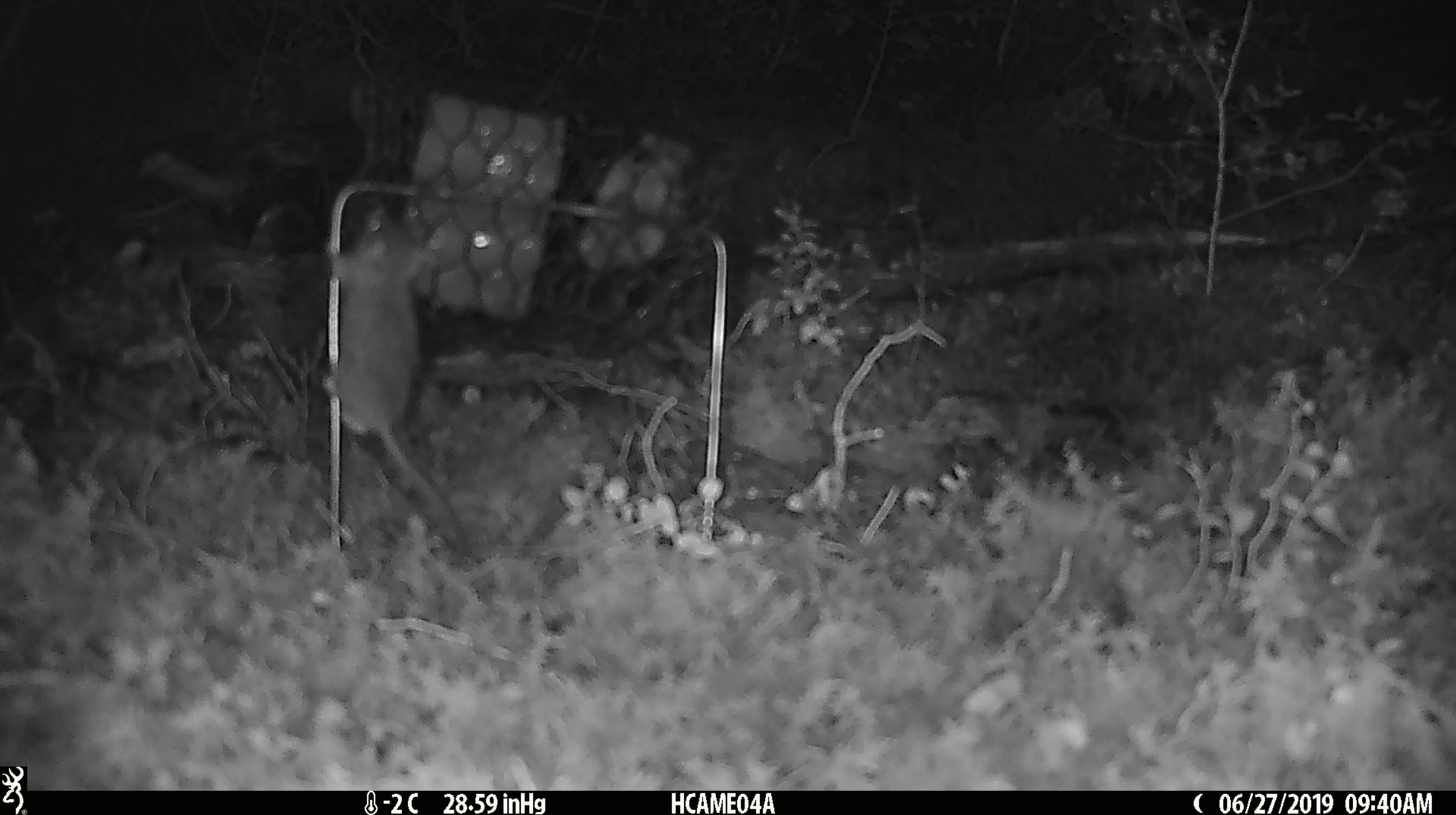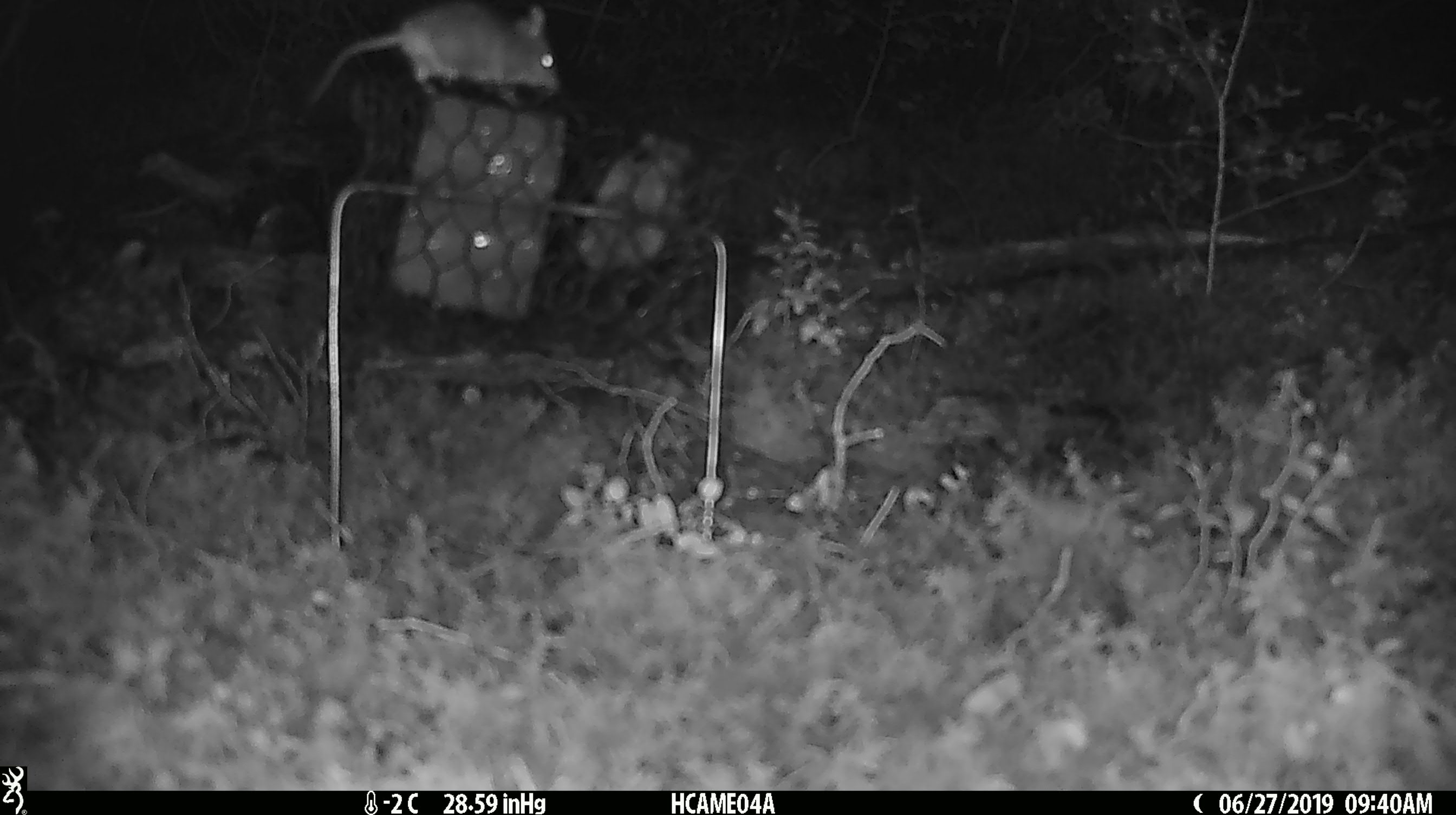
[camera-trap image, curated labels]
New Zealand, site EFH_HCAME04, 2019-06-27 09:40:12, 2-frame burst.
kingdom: Animalia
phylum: Chordata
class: Mammalia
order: Rodentia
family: Muridae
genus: Mus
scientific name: Mus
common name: mouse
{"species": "mouse (Mus)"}